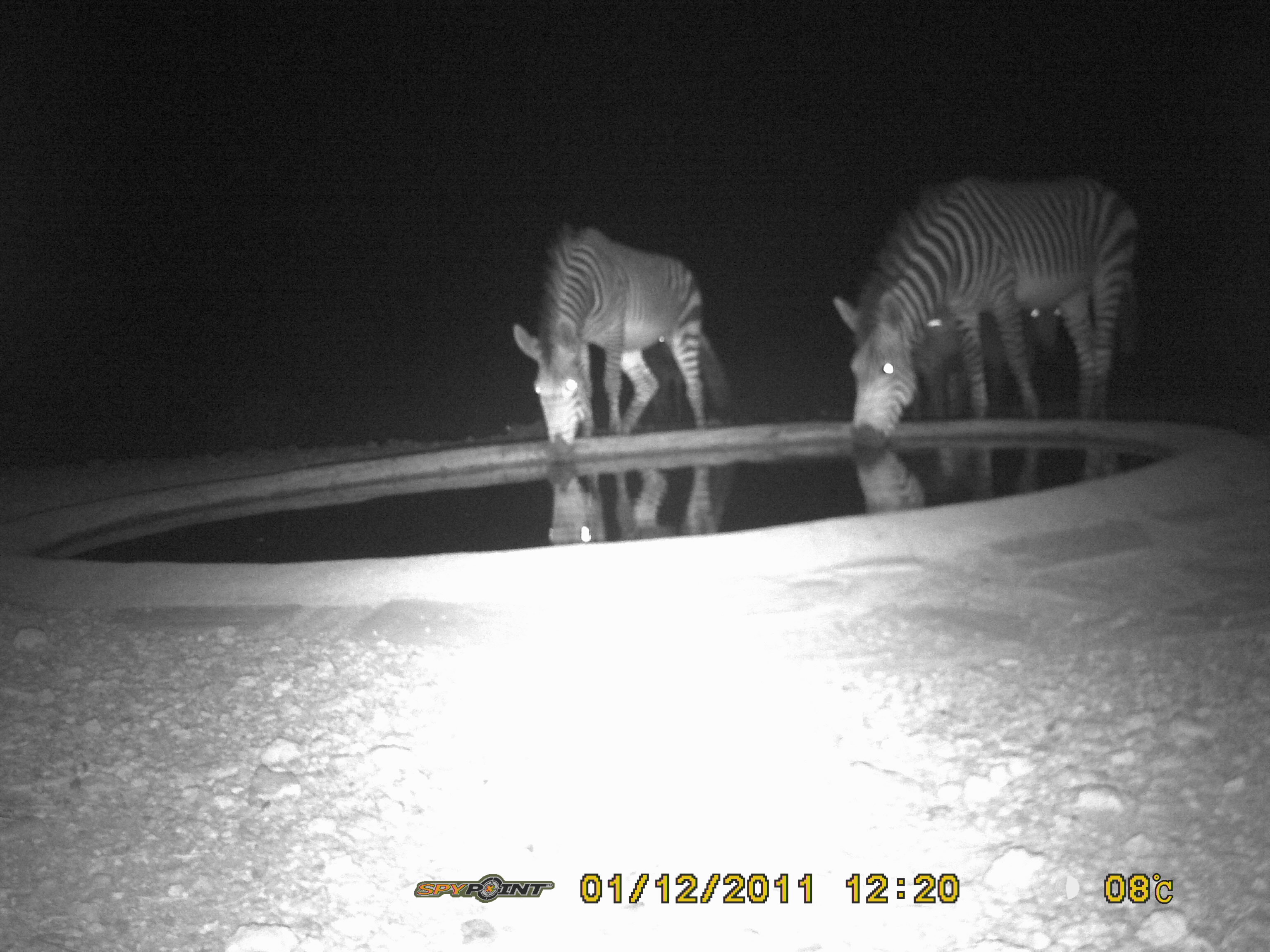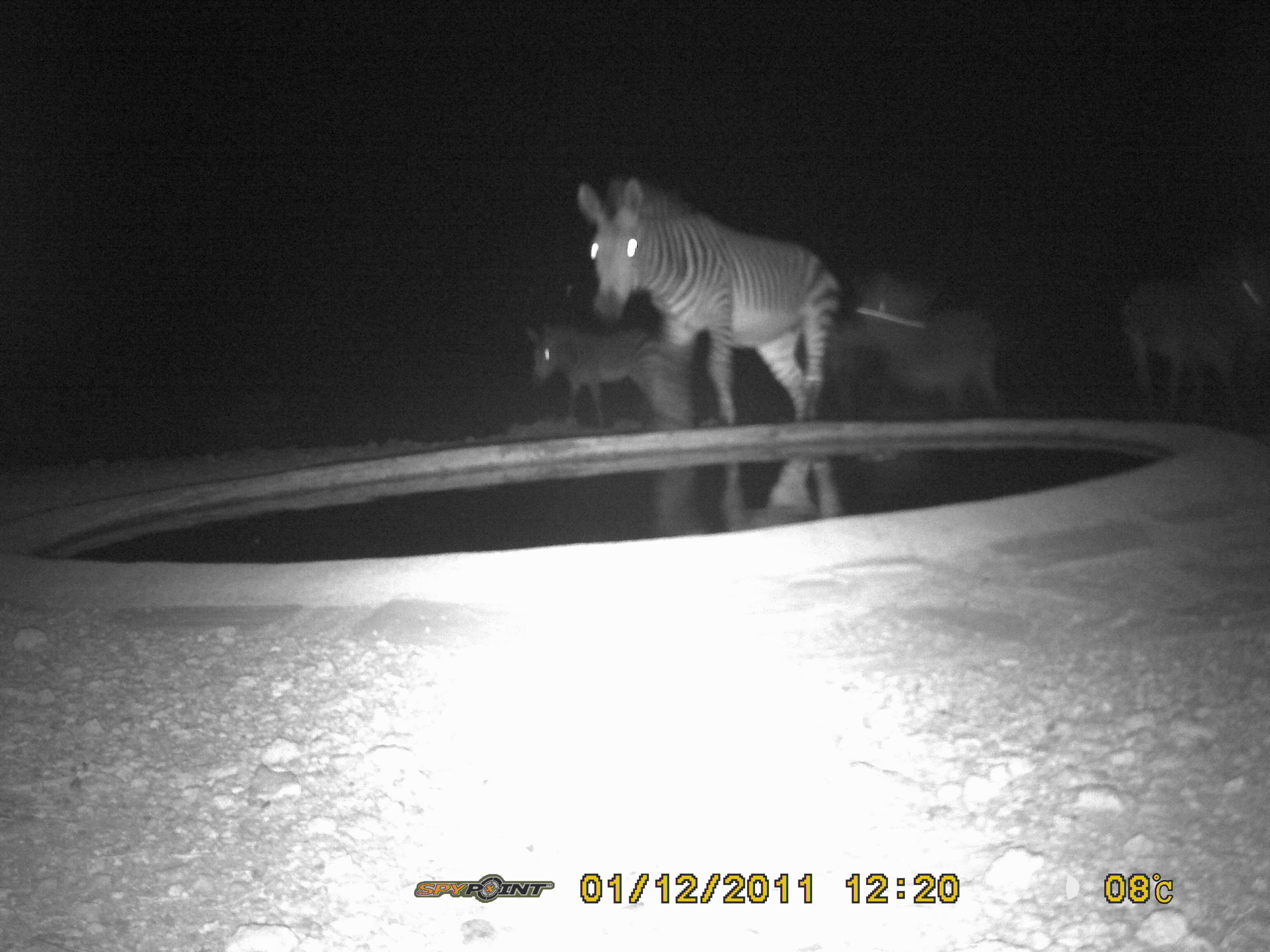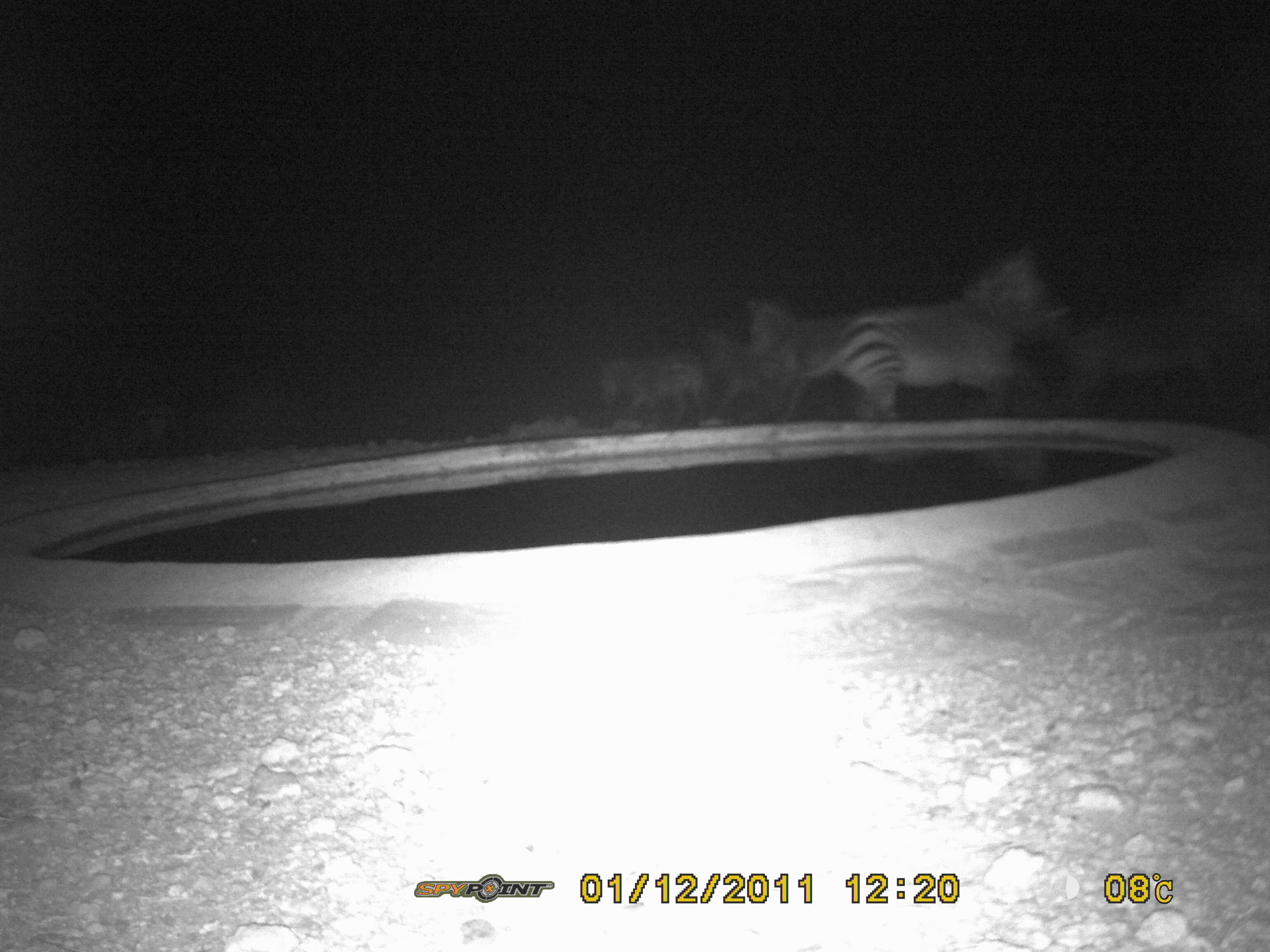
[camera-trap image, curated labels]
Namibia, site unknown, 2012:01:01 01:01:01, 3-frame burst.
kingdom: Animalia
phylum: Chordata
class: Mammalia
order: Perissodactyla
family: Equidae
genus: Equus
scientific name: Equus zebra hartmannae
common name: hartmann's mountain zebra